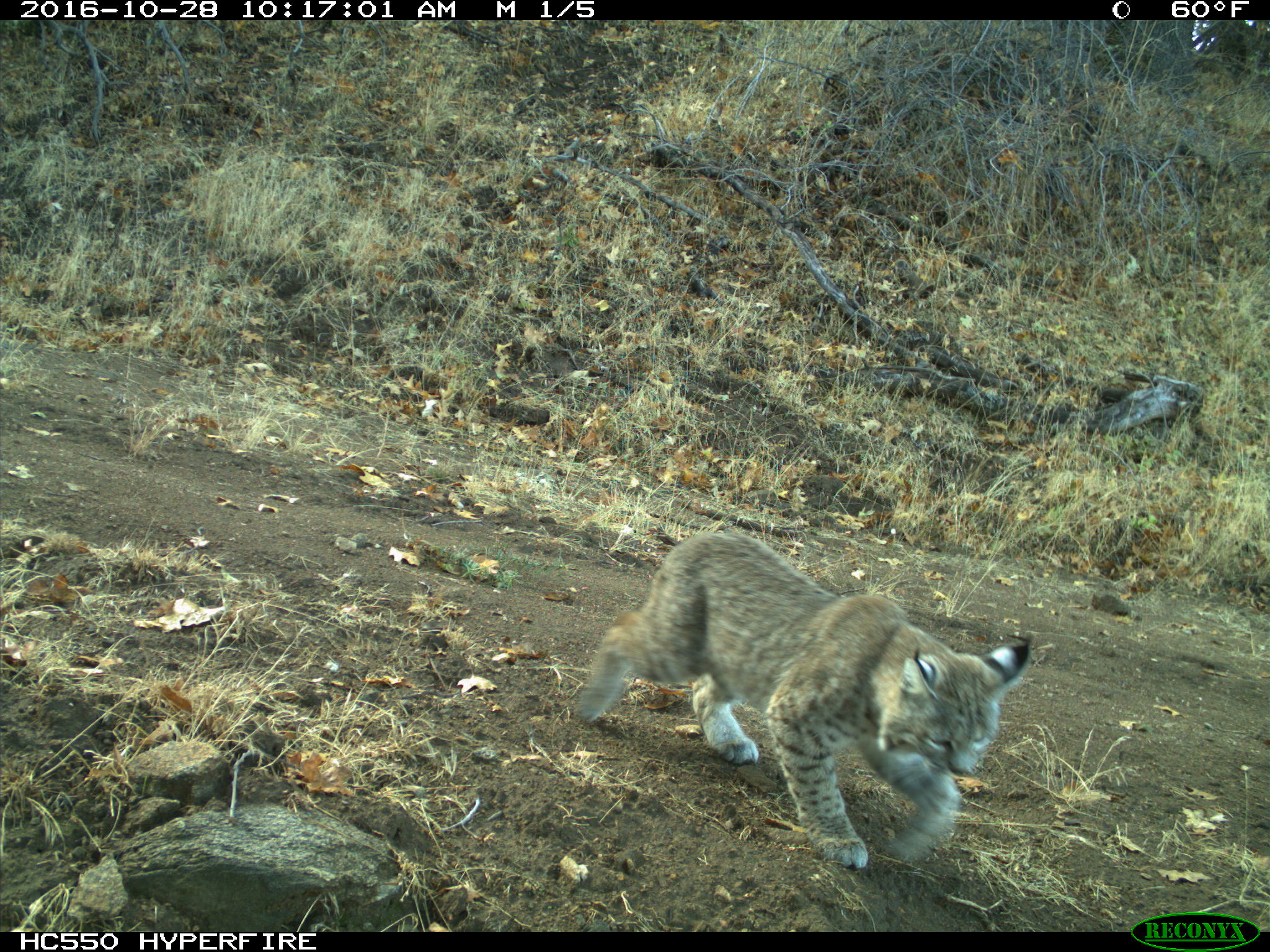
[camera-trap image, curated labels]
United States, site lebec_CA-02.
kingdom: Animalia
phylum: Chordata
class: Mammalia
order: Carnivora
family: Felidae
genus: Lynx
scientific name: Lynx rufus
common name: bobcat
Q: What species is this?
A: Lynx rufus (bobcat).